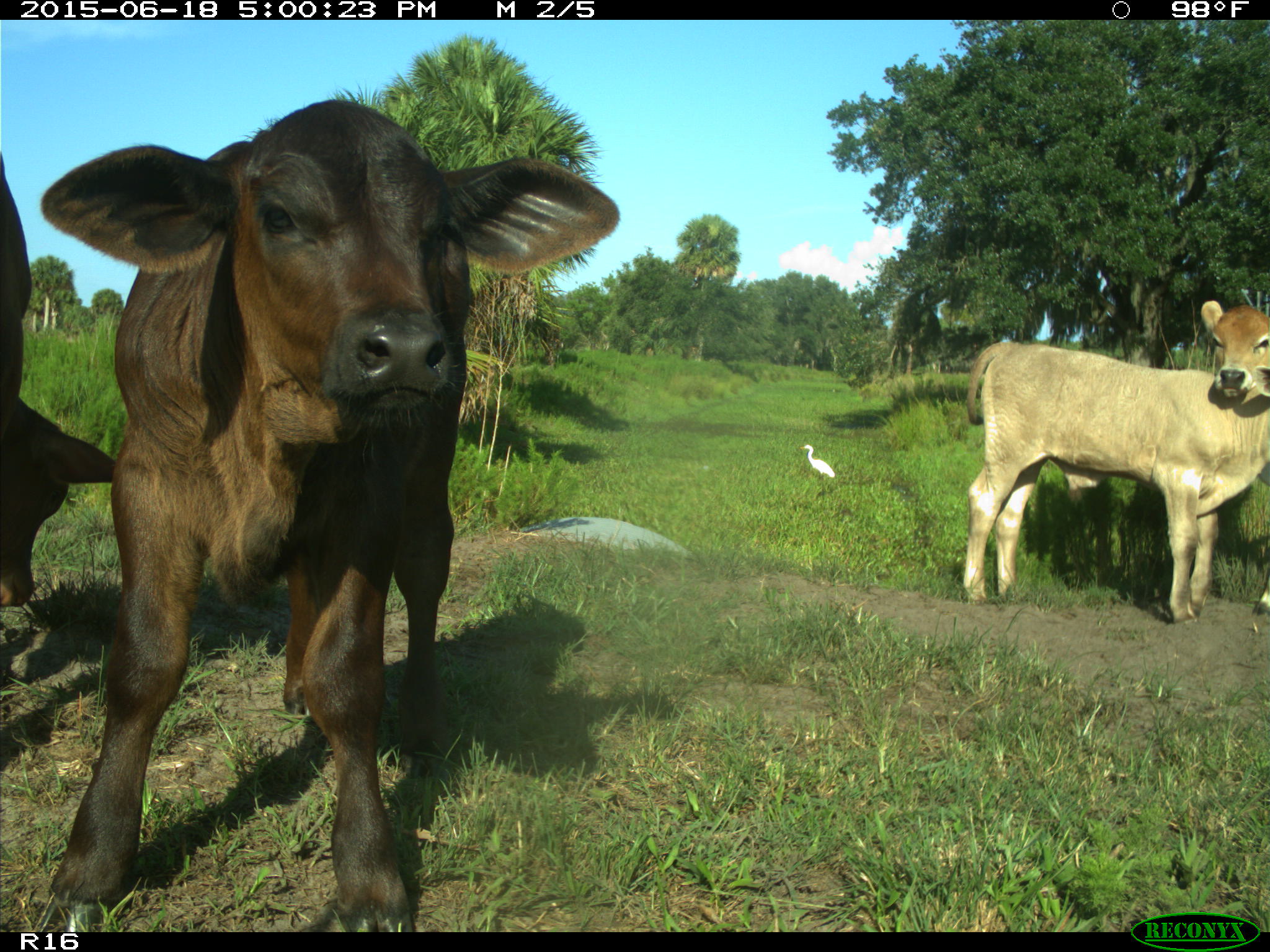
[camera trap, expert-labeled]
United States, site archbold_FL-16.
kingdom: Animalia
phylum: Chordata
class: Mammalia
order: Artiodactyla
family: Bovidae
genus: Bos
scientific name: Bos taurus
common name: domestic cow